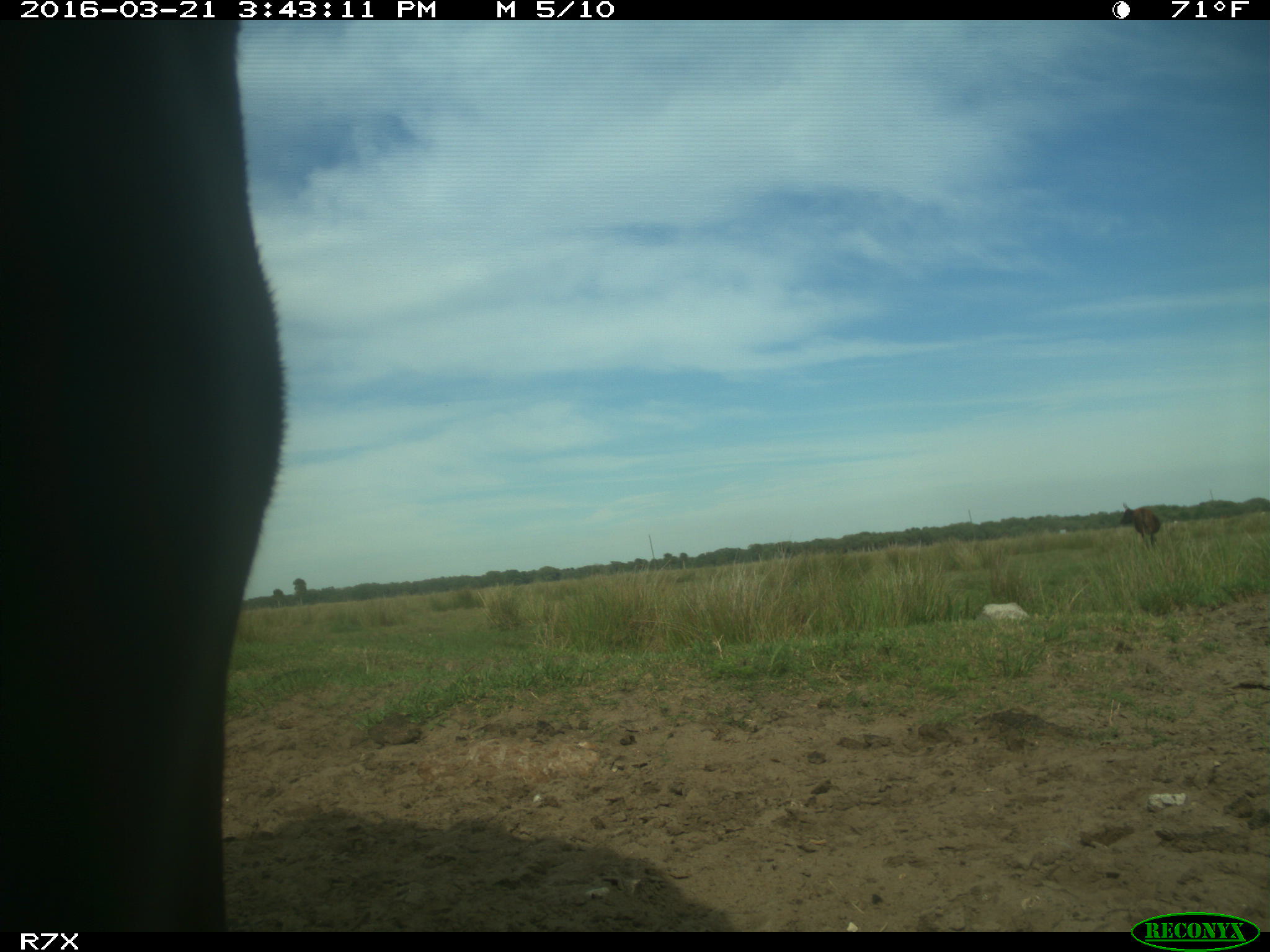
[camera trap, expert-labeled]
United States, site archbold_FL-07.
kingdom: Animalia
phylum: Chordata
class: Mammalia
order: Artiodactyla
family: Bovidae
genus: Bos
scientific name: Bos taurus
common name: domestic cow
Bos taurus (domestic cow).